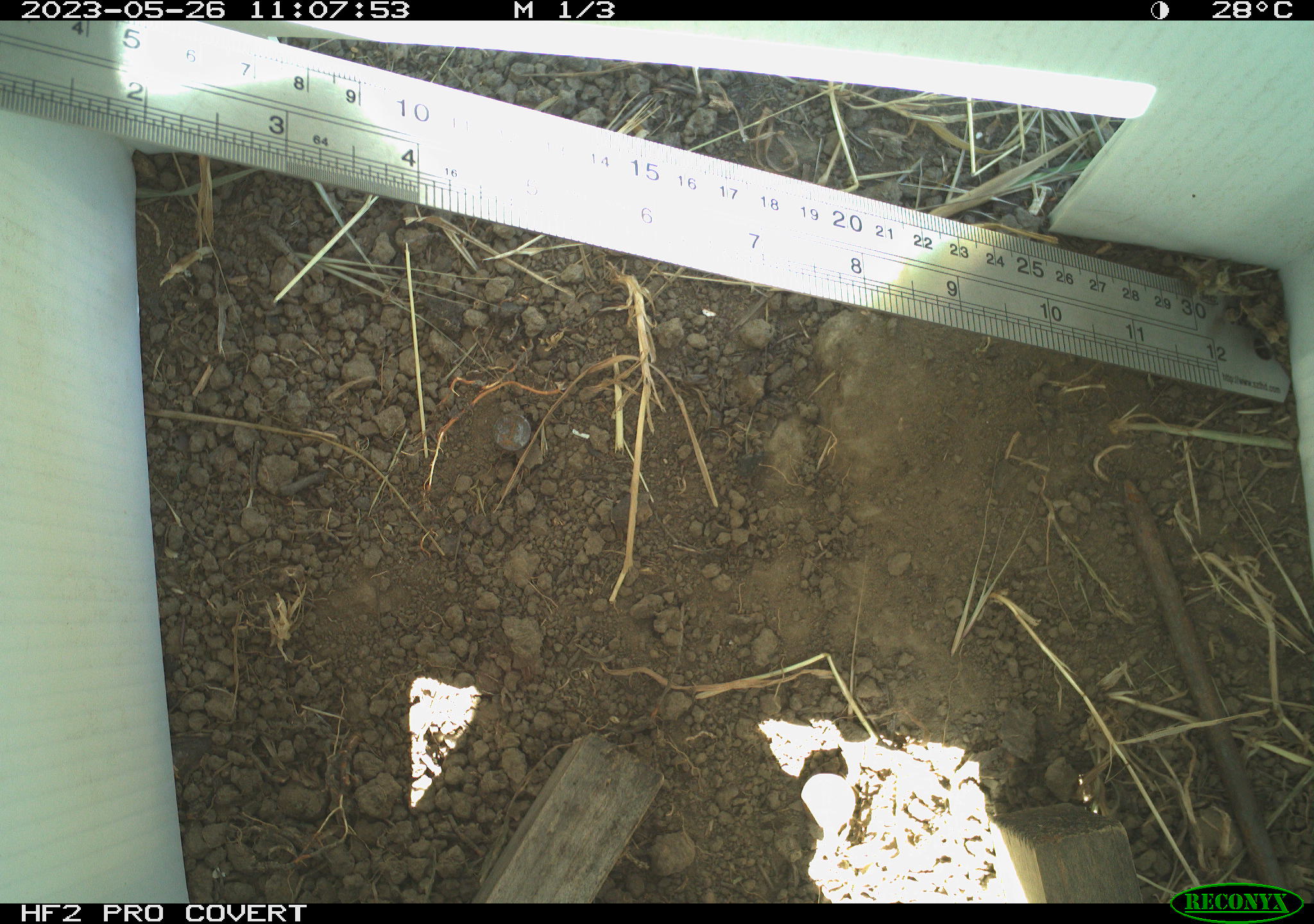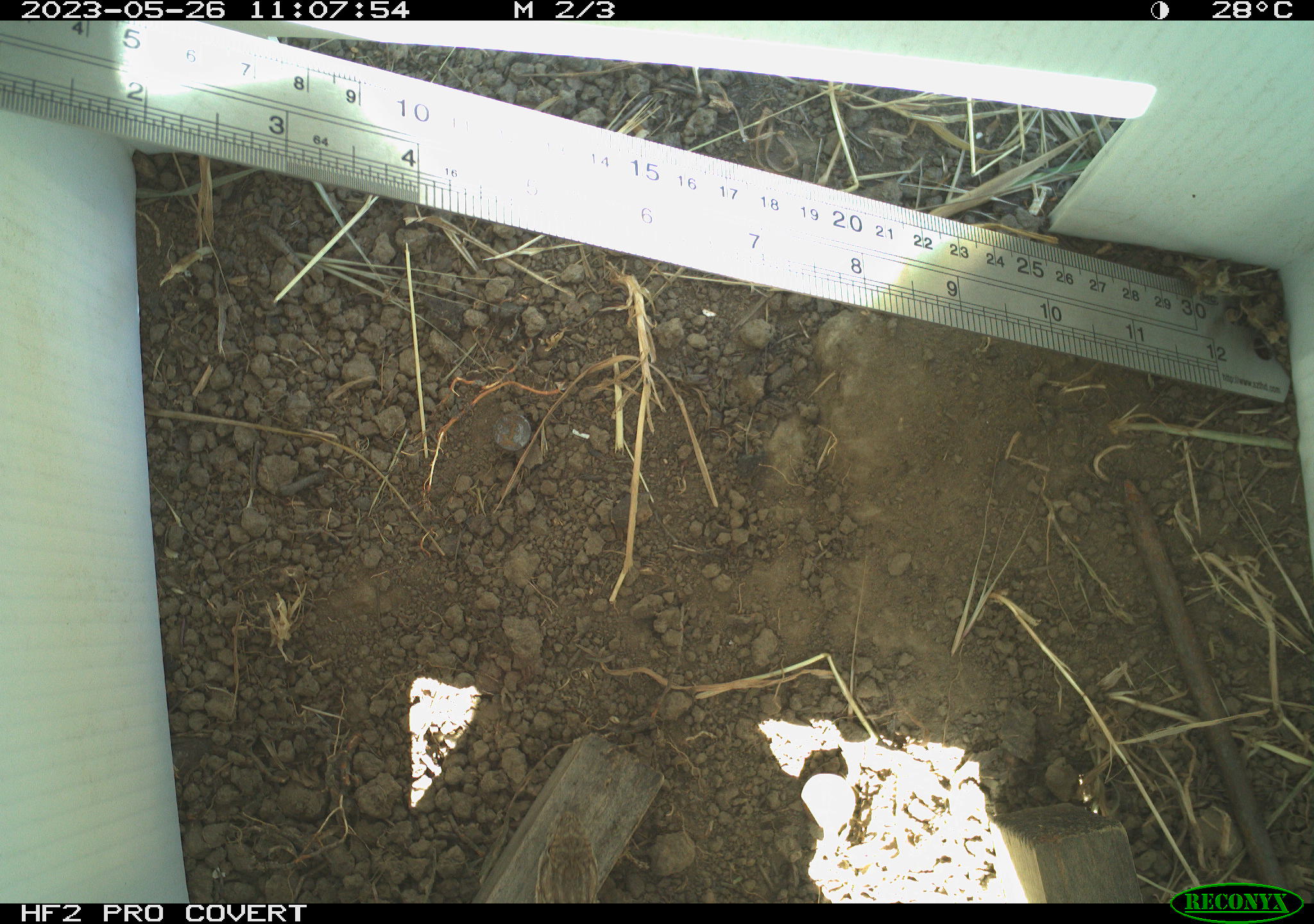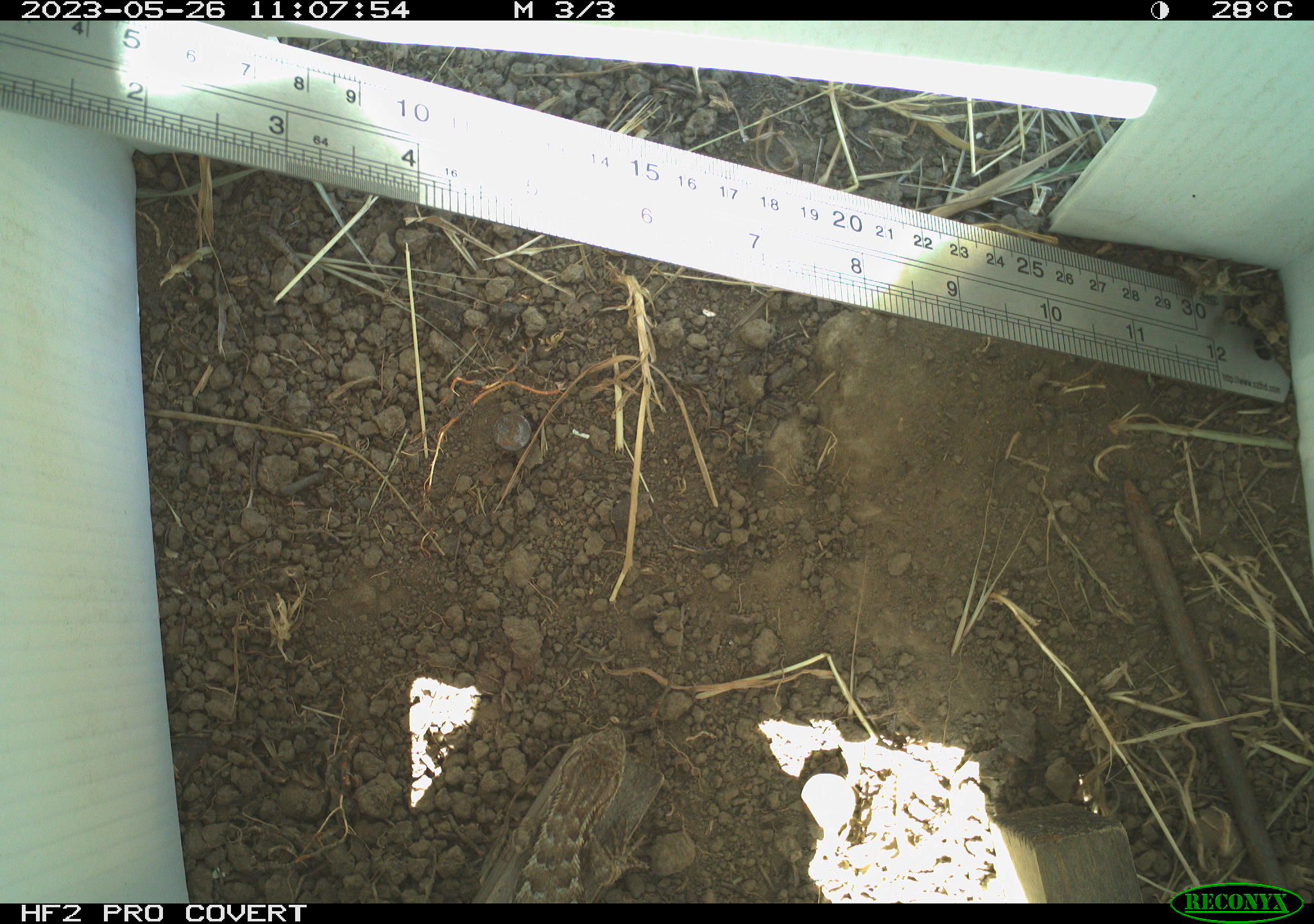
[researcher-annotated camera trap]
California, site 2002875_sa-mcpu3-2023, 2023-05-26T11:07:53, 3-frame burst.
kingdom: Animalia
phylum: Chordata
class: Reptilia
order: Squamata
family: Phrynosomatidae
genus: Sceloporus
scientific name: Sceloporus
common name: spiny lizards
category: sceloporus species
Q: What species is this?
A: Sceloporus species (spiny lizards) (Sceloporus).